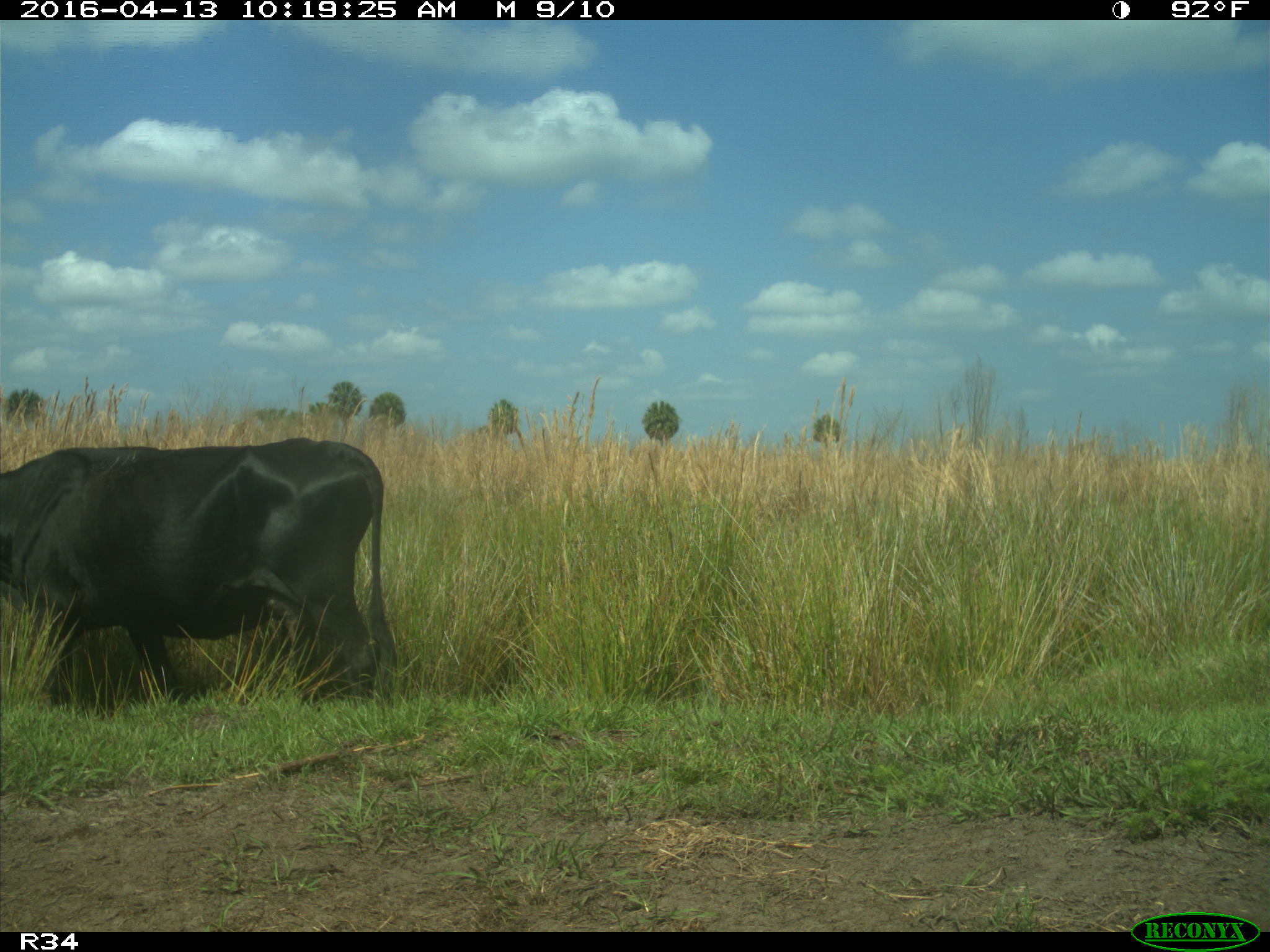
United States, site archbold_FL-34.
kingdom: Animalia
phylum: Chordata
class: Mammalia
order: Artiodactyla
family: Bovidae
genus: Bos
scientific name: Bos taurus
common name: domestic cow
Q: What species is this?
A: Bos taurus (domestic cow).